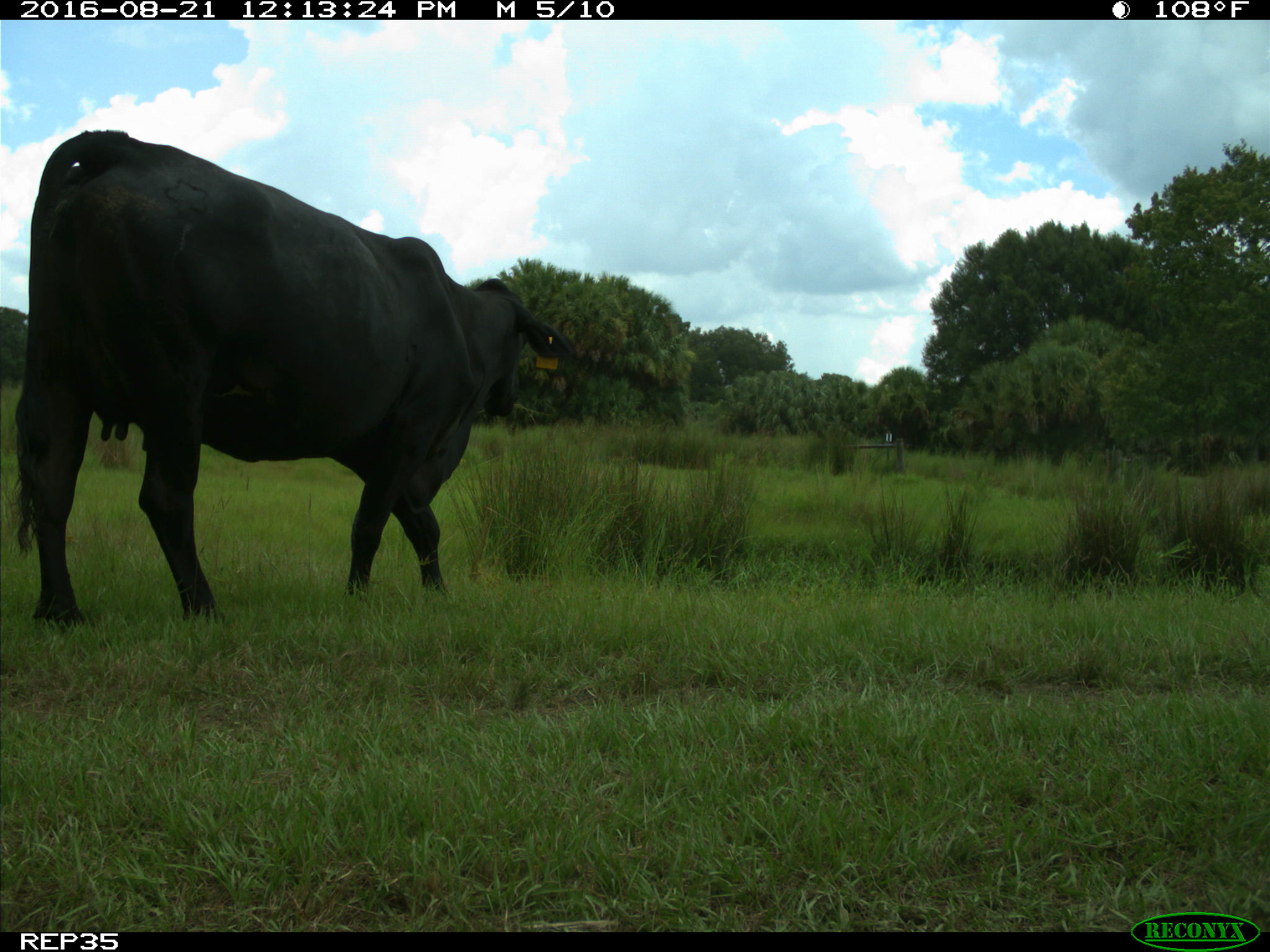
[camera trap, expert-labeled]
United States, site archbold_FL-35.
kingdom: Animalia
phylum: Chordata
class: Mammalia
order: Artiodactyla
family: Bovidae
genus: Bos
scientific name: Bos taurus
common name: domestic cow